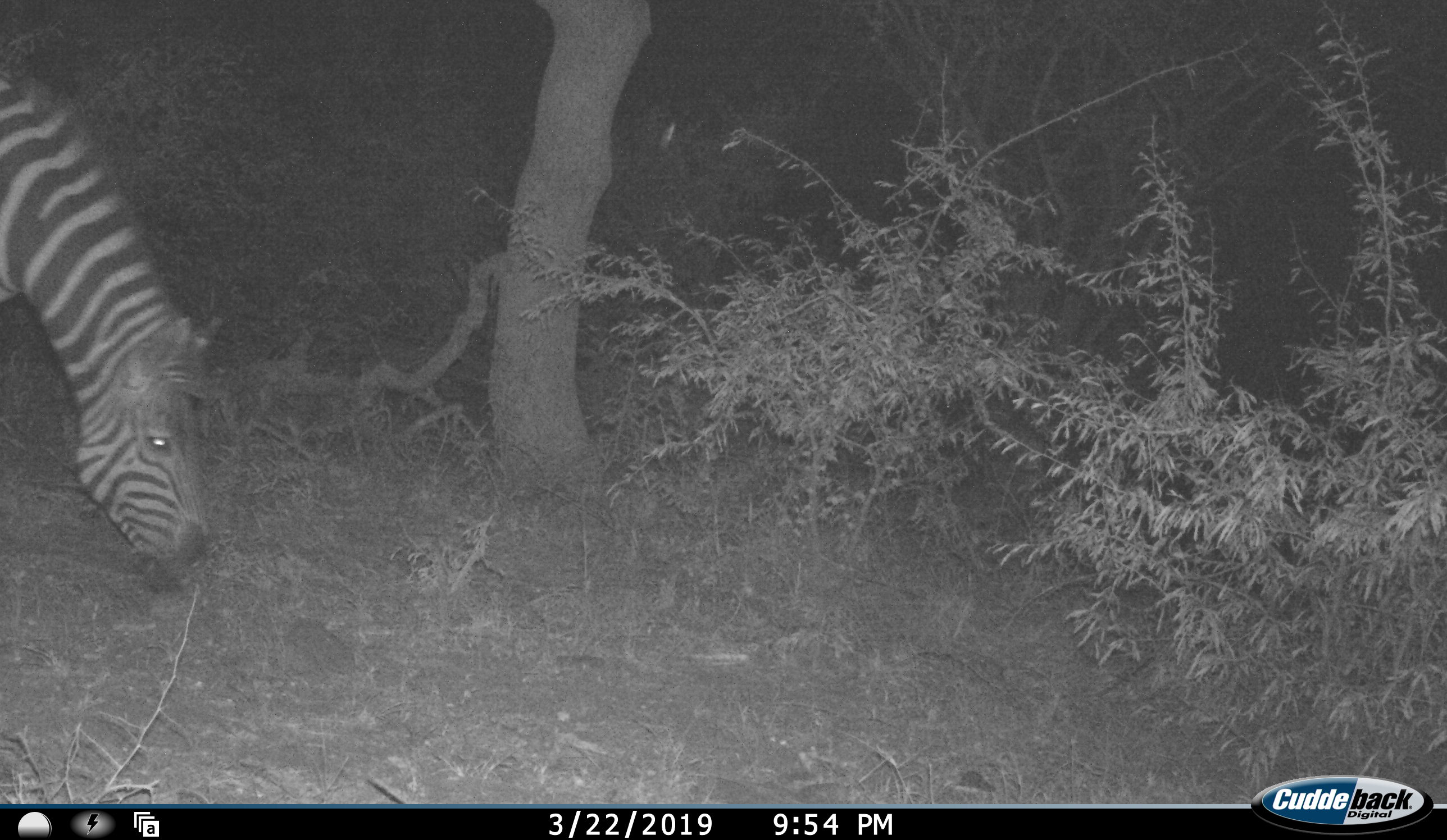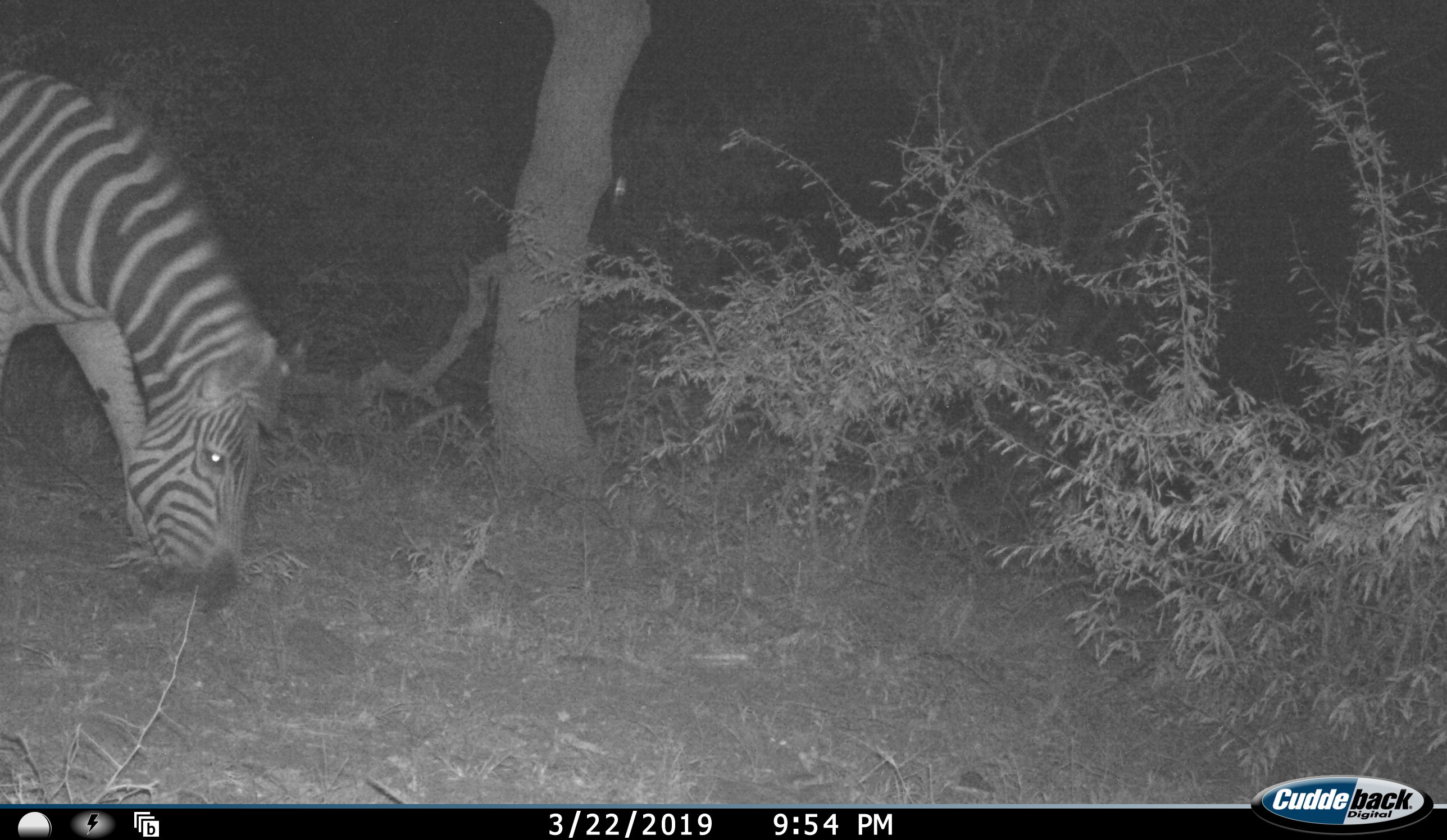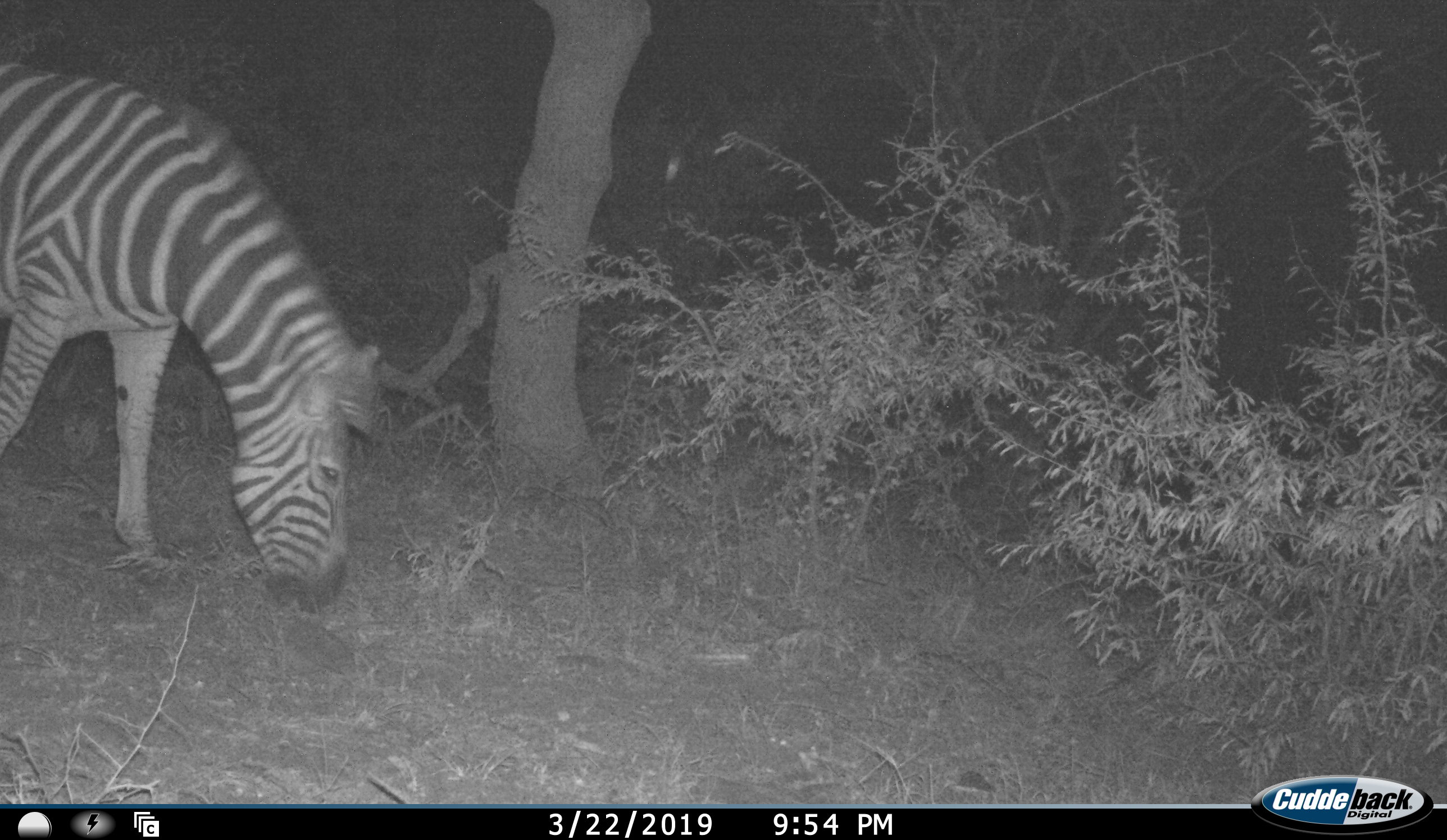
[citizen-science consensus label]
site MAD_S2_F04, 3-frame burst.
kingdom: Animalia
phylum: Chordata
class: Mammalia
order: Perissodactyla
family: Equidae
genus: Equus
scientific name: Equus quagga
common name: plains zebra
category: zebraplains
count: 1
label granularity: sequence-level